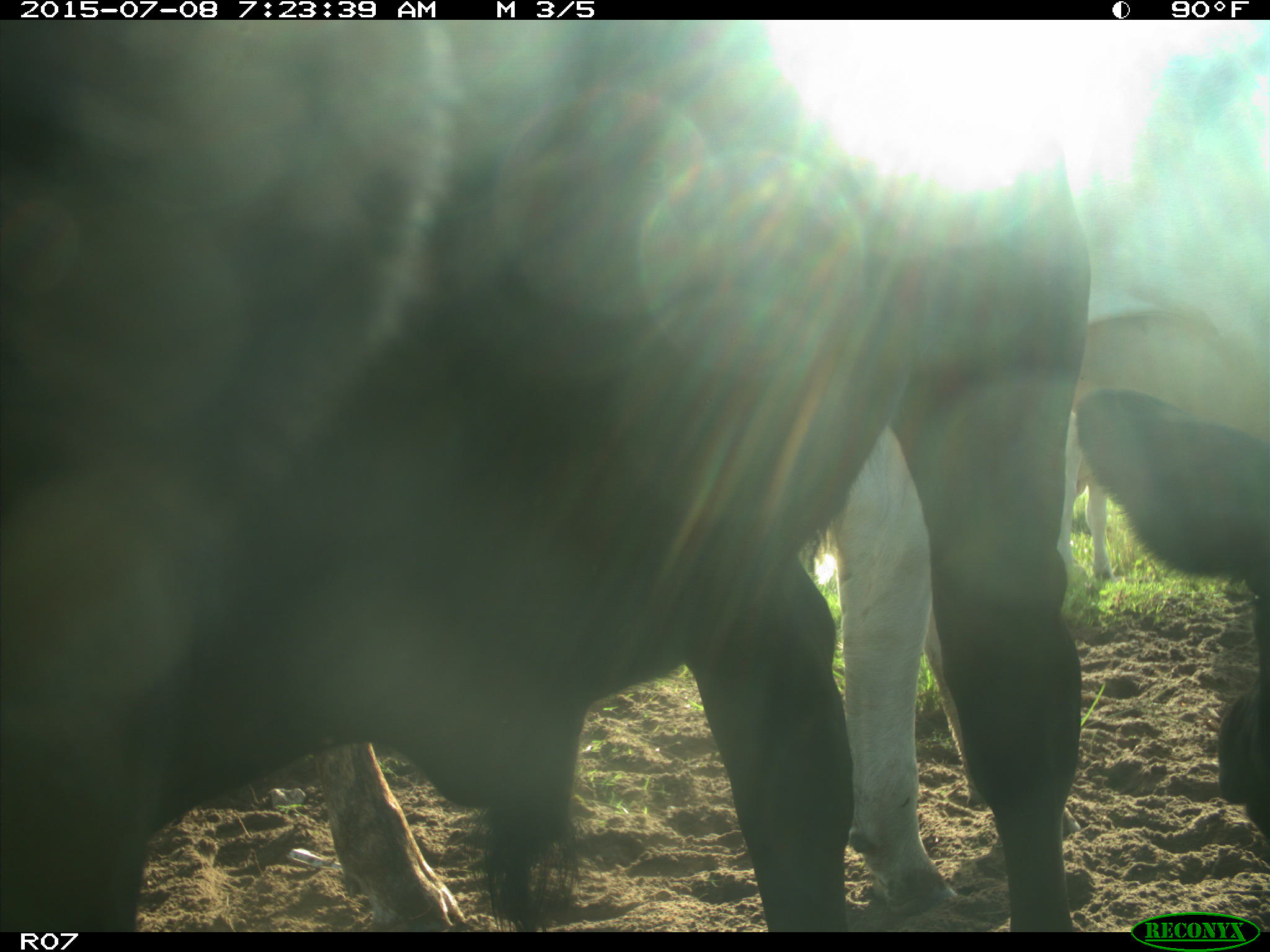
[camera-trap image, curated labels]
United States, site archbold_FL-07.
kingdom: Animalia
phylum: Chordata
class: Mammalia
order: Artiodactyla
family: Bovidae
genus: Bos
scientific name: Bos taurus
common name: domestic cow